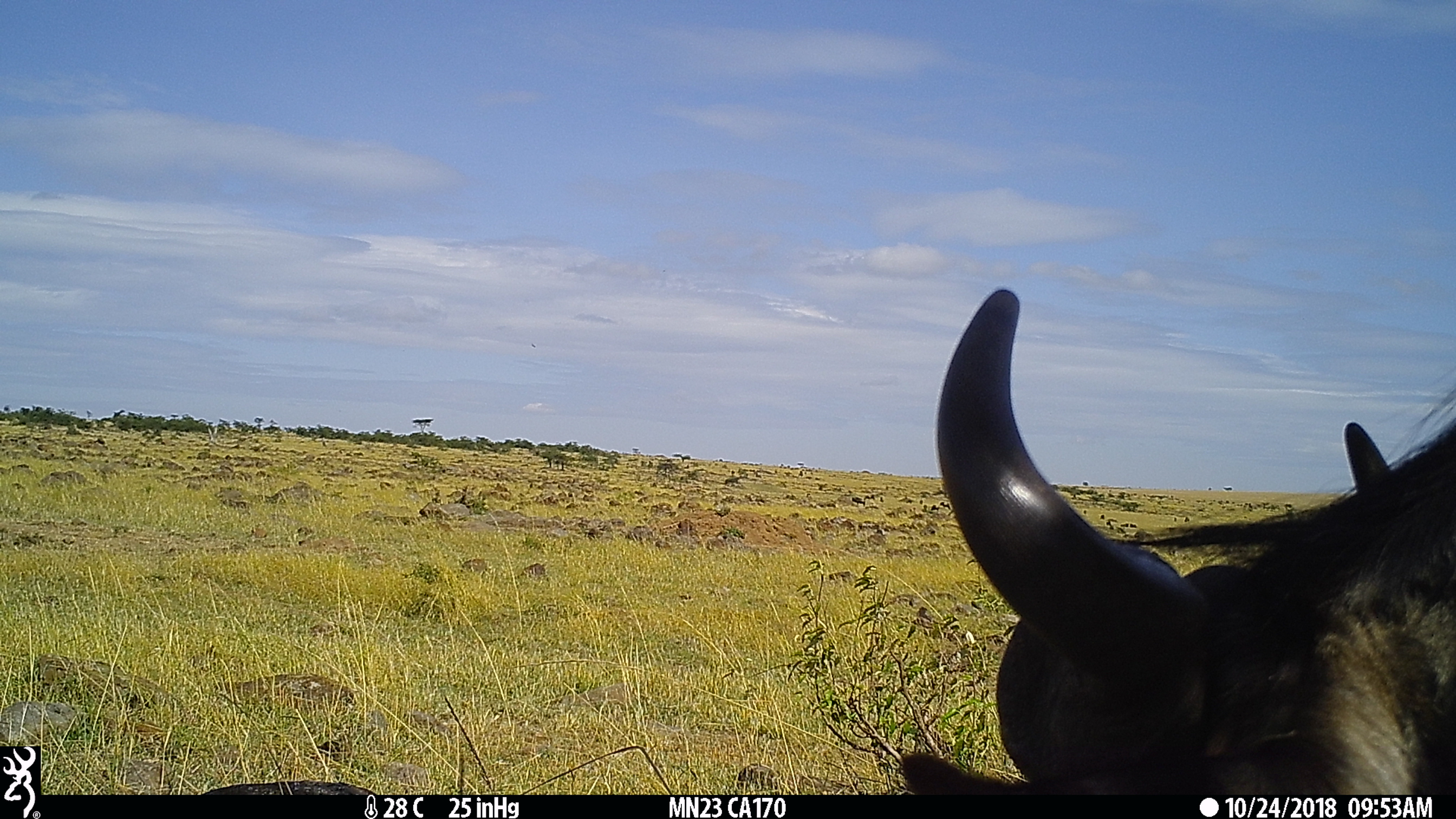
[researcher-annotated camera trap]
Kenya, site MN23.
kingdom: Animalia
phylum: Chordata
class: Mammalia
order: Artiodactyla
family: Bovidae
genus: Connochaetes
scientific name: Connochaetes taurinus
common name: blue wildebeest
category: wildebeest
Wildebeest (blue wildebeest) (Connochaetes taurinus).